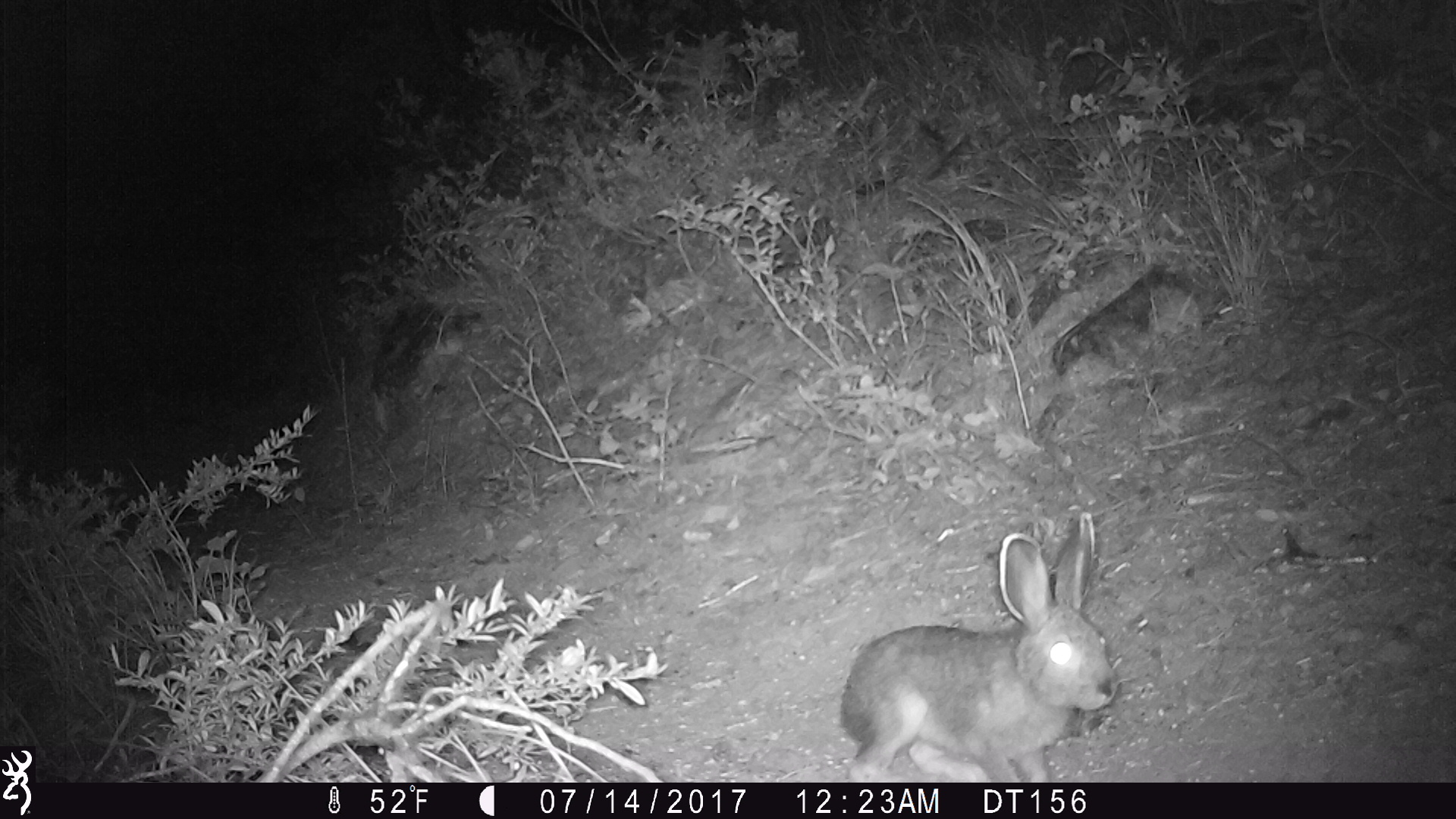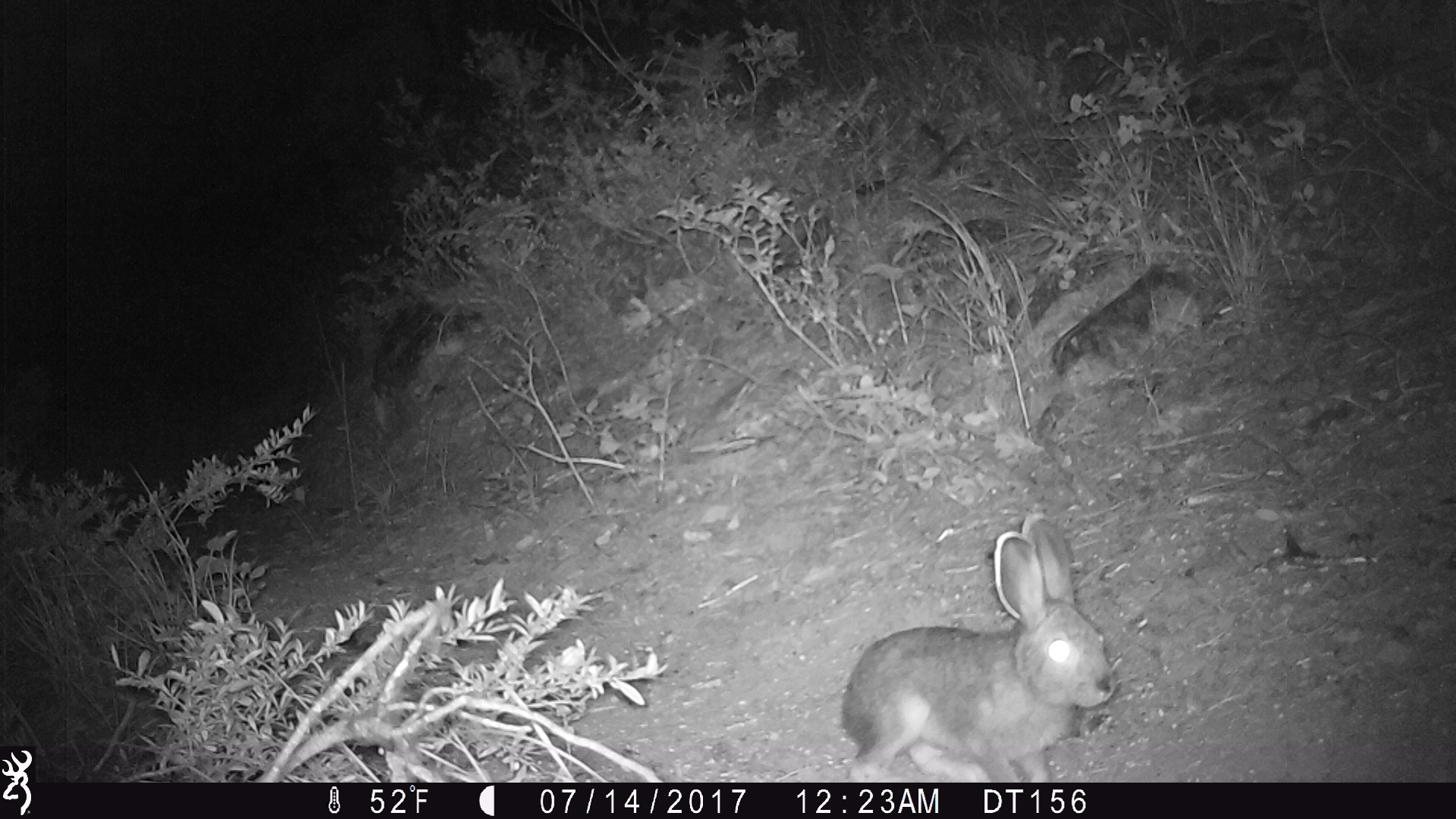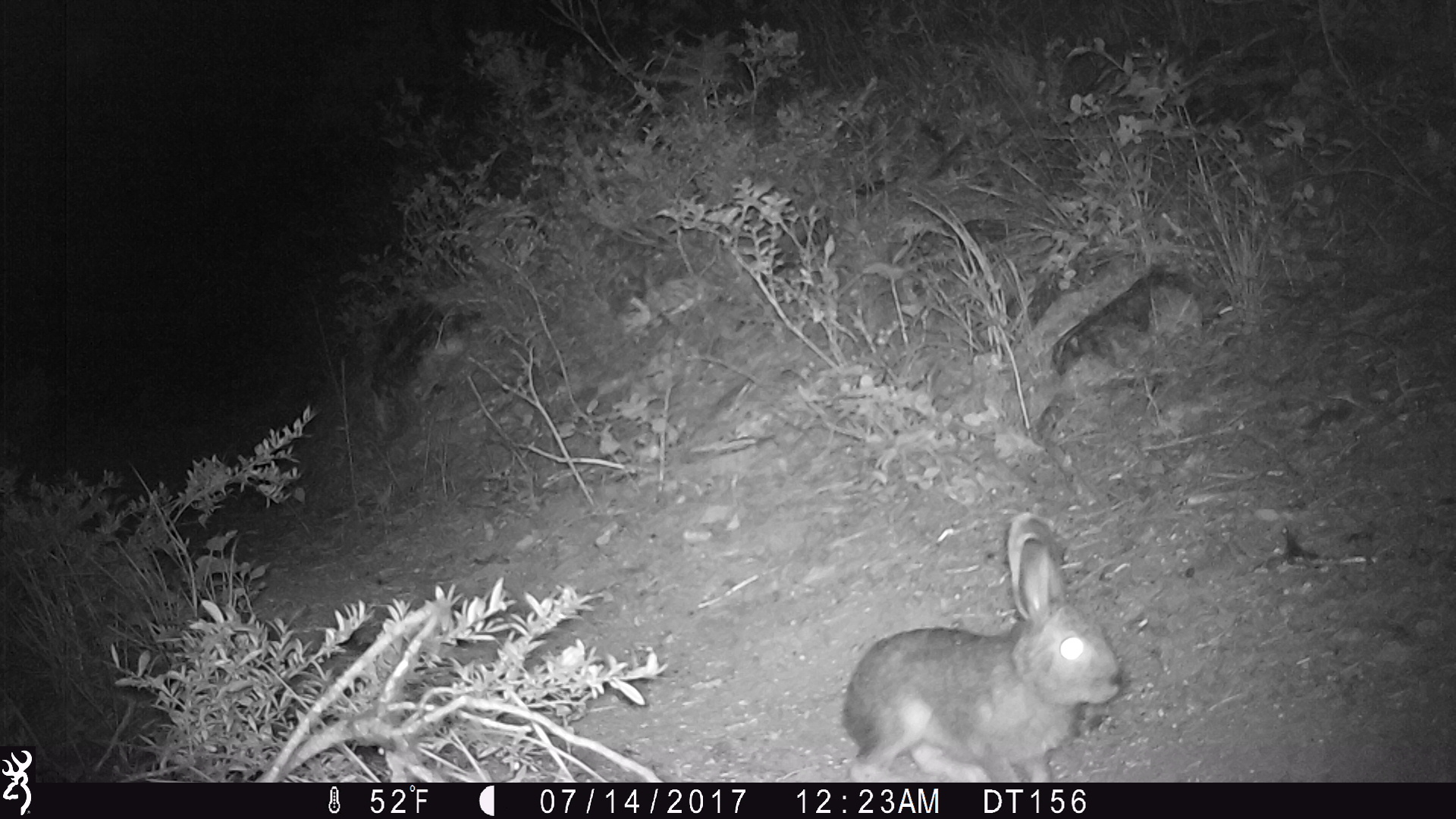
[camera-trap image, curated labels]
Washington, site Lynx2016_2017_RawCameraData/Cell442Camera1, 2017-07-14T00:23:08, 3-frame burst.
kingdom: Animalia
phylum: Chordata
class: Mammalia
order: Lagomorpha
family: Leporidae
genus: Lepus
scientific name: Lepus americanus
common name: snowshoe hare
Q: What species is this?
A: Lepus americanus (snowshoe hare).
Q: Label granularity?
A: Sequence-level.